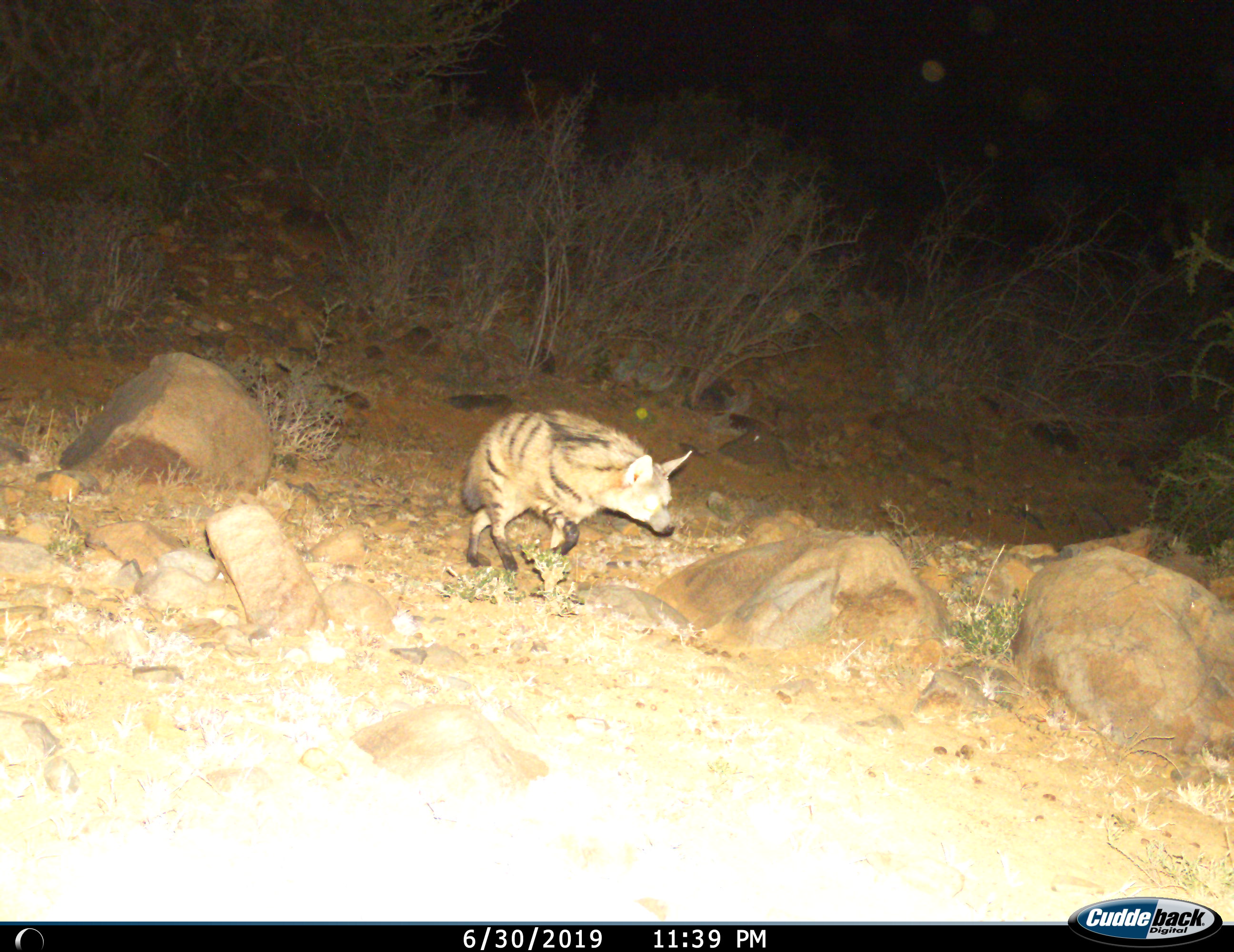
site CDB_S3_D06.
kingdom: Animalia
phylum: Chordata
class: Mammalia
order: Carnivora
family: Hyaenidae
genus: Proteles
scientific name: Proteles cristatus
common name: aardwolf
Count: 1.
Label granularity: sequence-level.